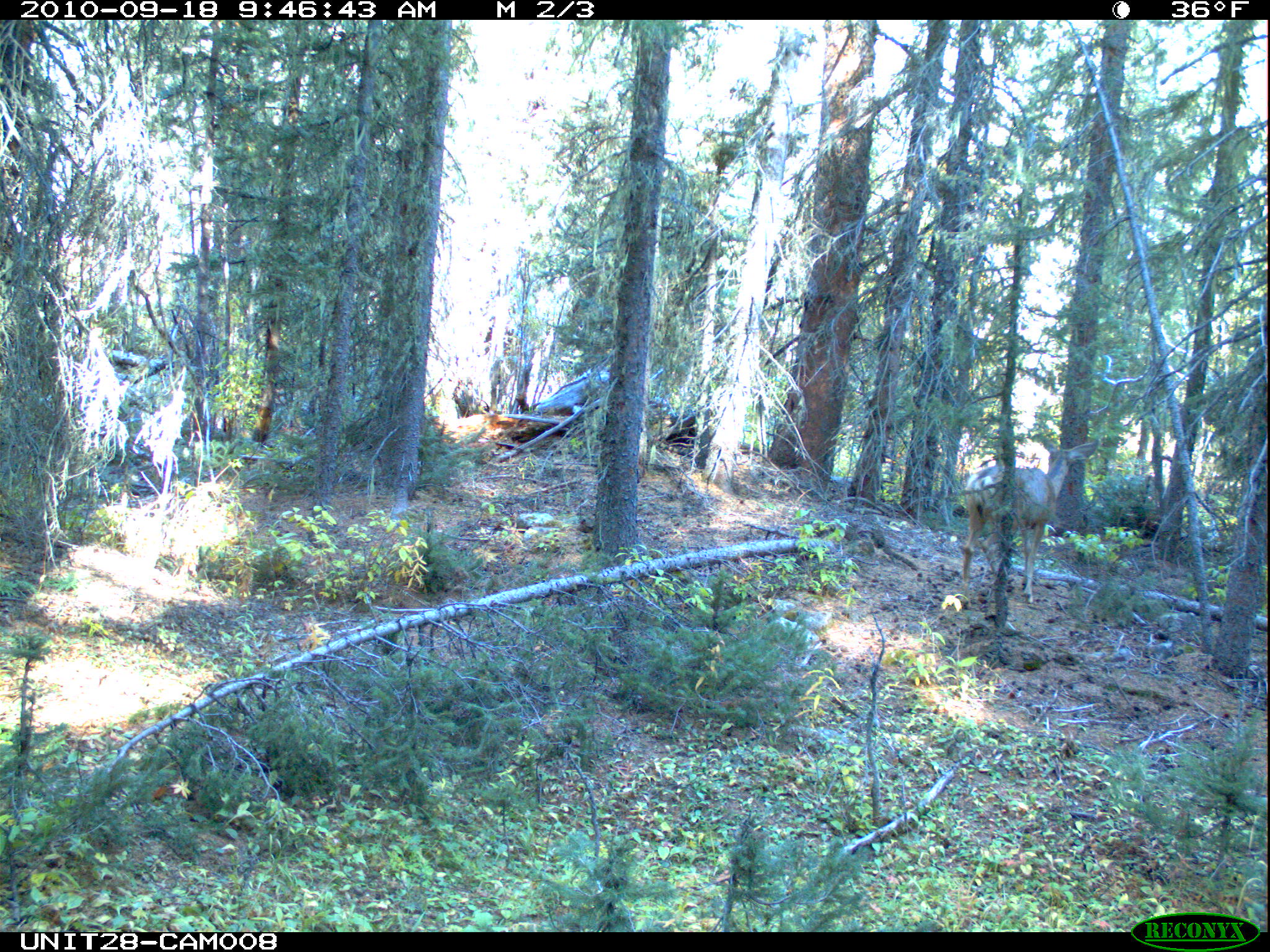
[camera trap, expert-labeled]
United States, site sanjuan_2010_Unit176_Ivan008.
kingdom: Animalia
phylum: Chordata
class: Mammalia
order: Artiodactyla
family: Cervidae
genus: Odocoileus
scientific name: Odocoileus hemionus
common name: mule deer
Odocoileus hemionus (mule deer).